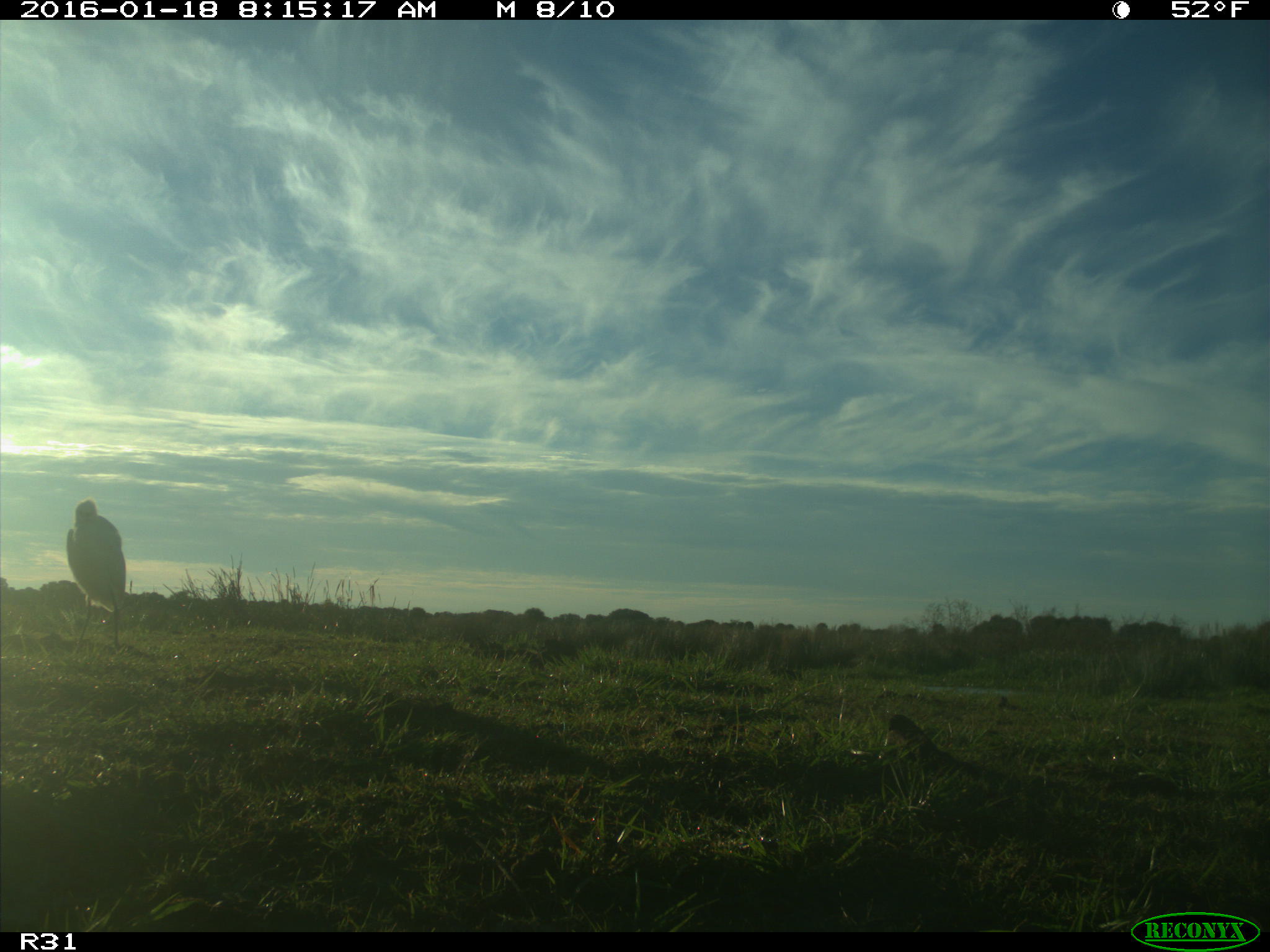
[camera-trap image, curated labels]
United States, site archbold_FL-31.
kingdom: Animalia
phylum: Chordata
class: Aves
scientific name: Aves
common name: birds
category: unidentified bird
Unidentified bird (birds) (Aves).